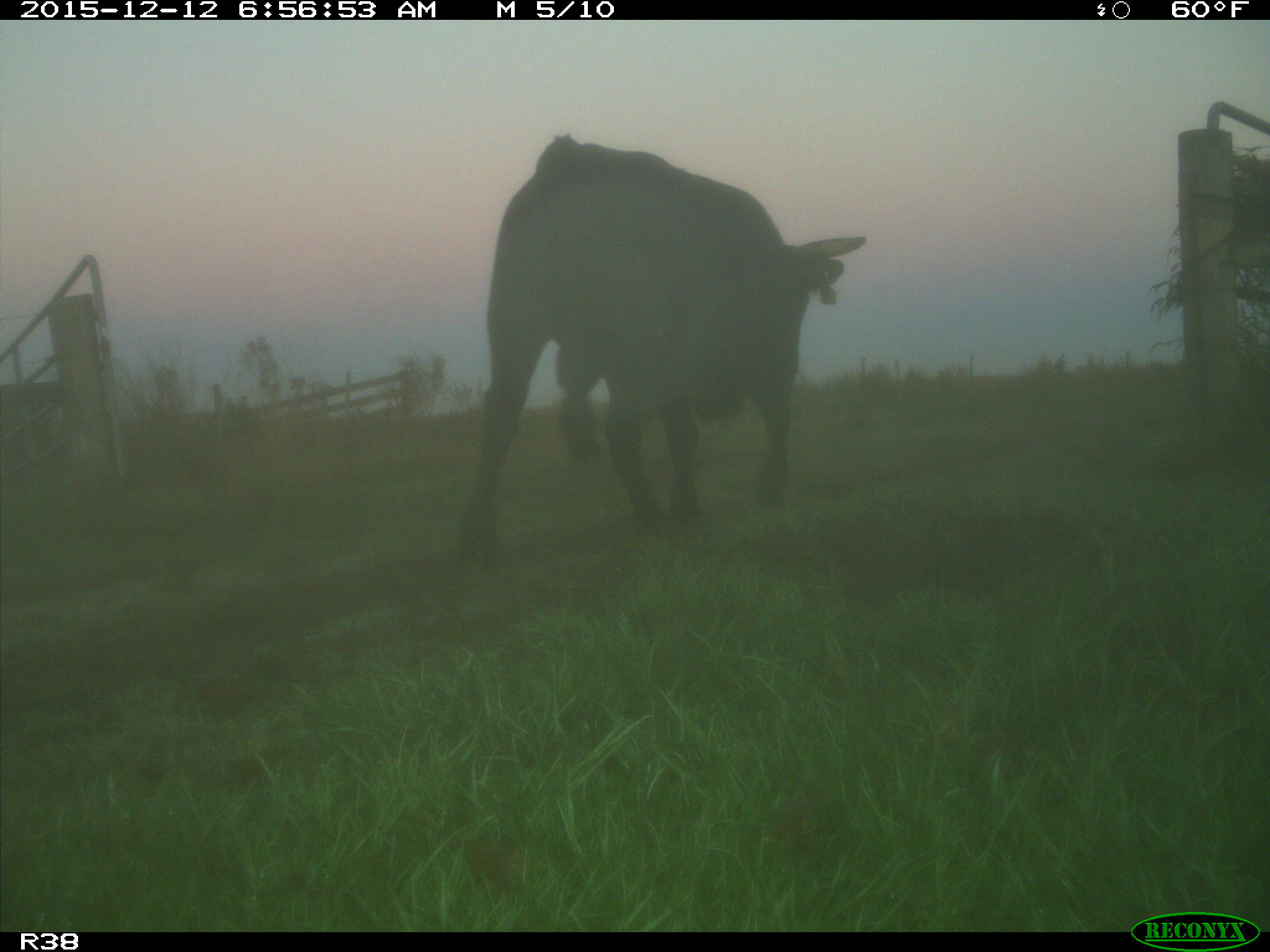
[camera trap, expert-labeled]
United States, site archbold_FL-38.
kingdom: Animalia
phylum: Chordata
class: Mammalia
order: Artiodactyla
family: Bovidae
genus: Bos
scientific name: Bos taurus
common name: domestic cow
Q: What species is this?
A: Bos taurus (domestic cow).